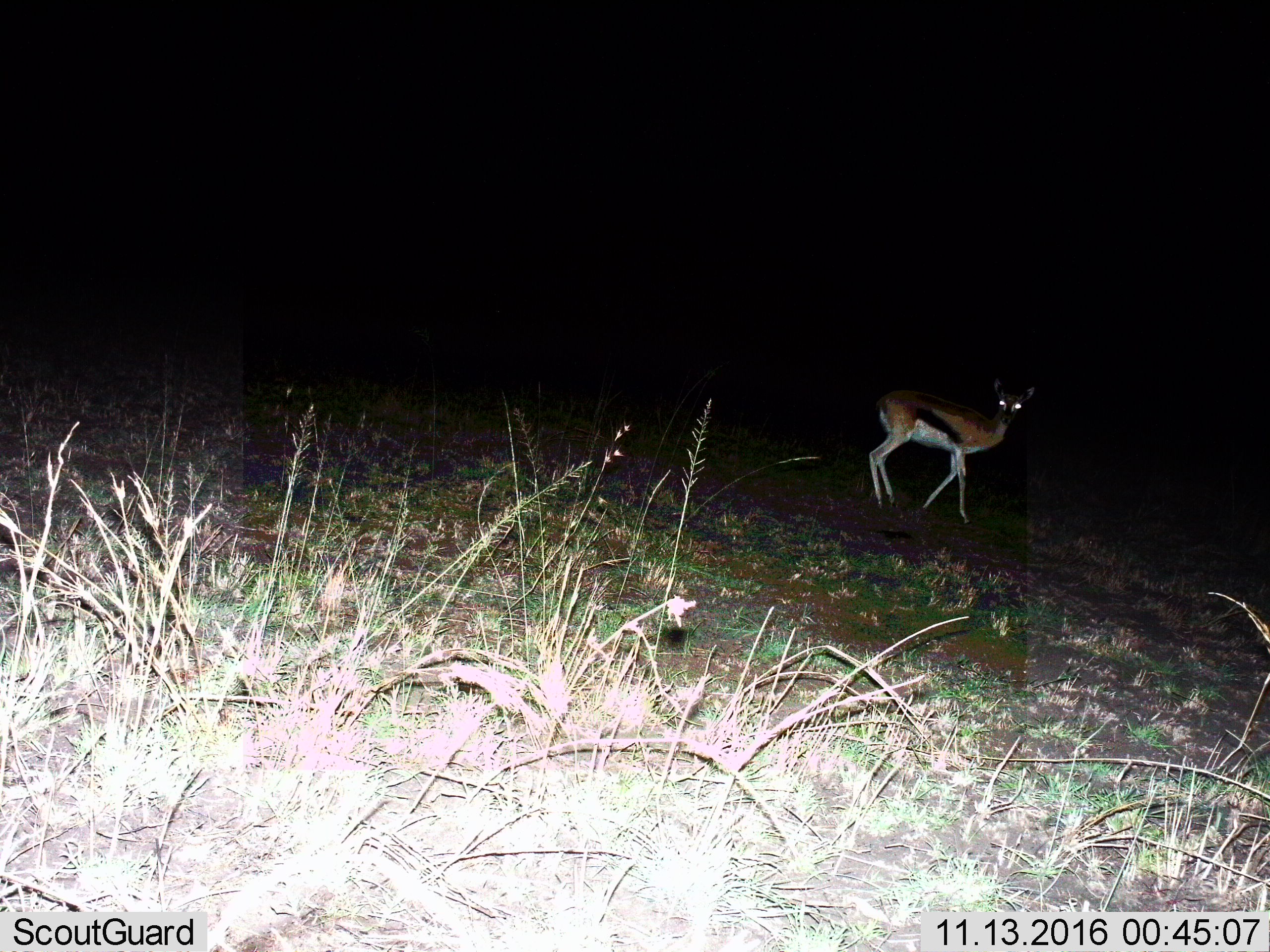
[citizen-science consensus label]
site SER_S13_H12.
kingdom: Animalia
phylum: Chordata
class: Mammalia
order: Artiodactyla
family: Bovidae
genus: Eudorcas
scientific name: Eudorcas thomsonii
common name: thomson's gazelle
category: gazellethomsons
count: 1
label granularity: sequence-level